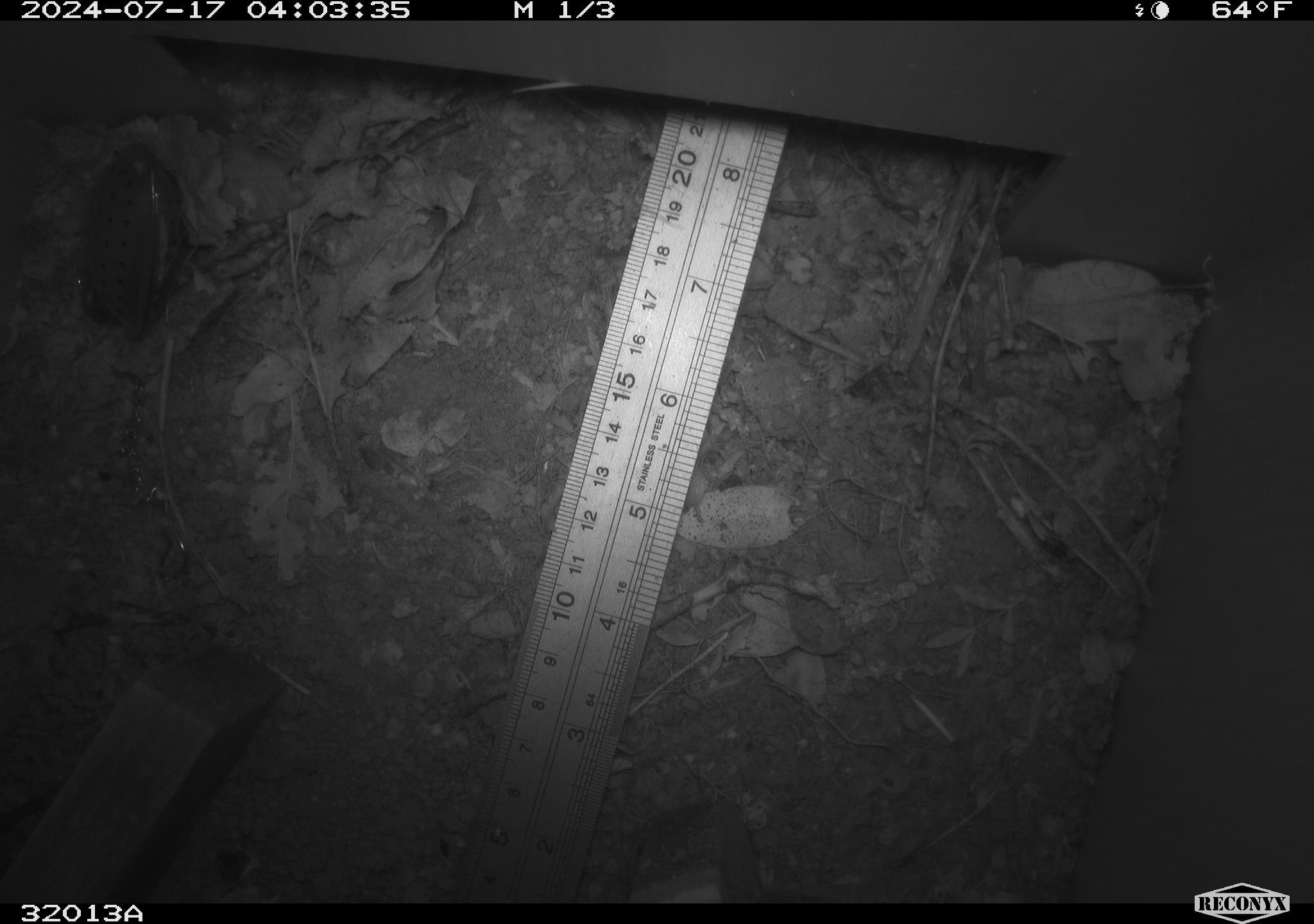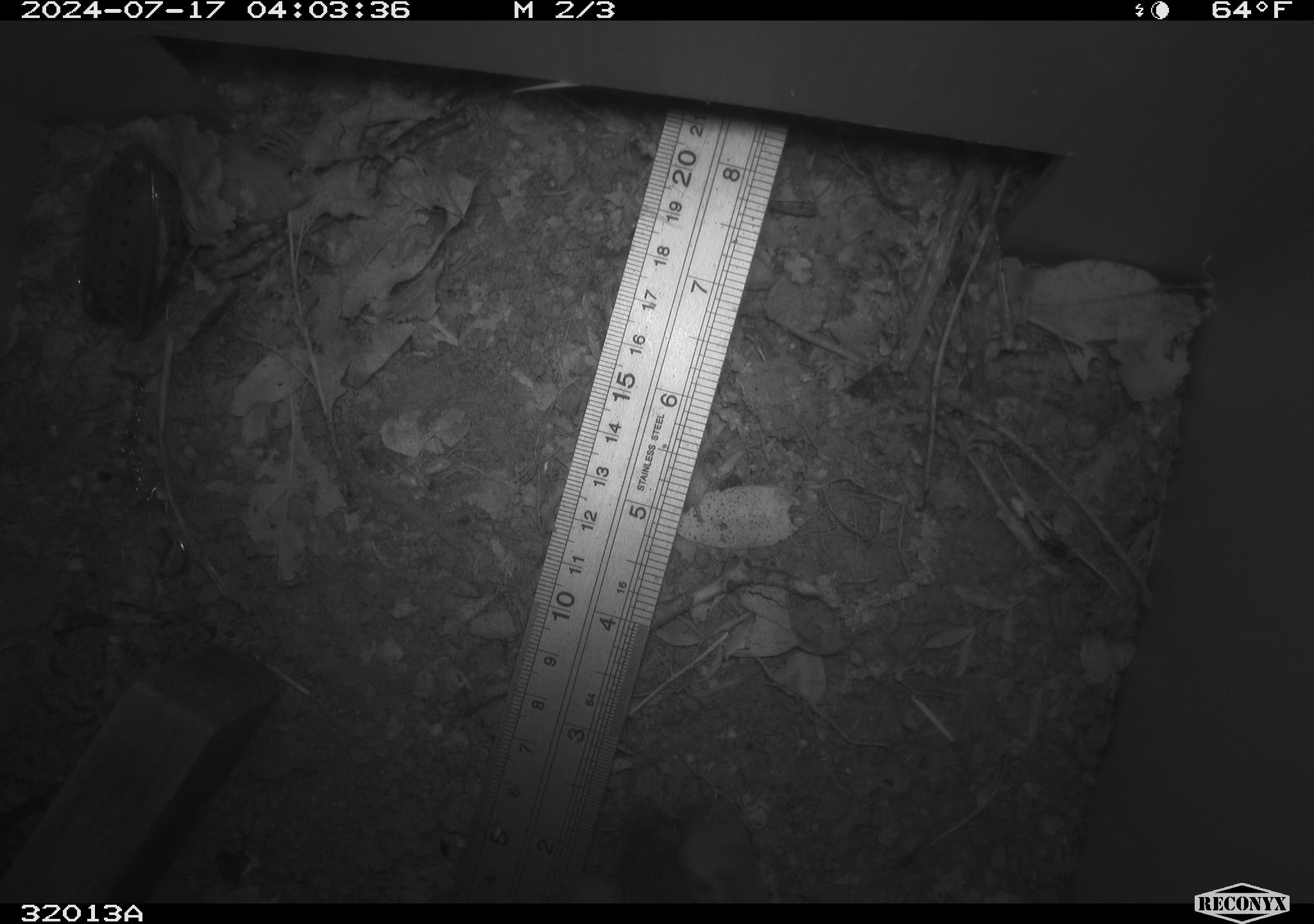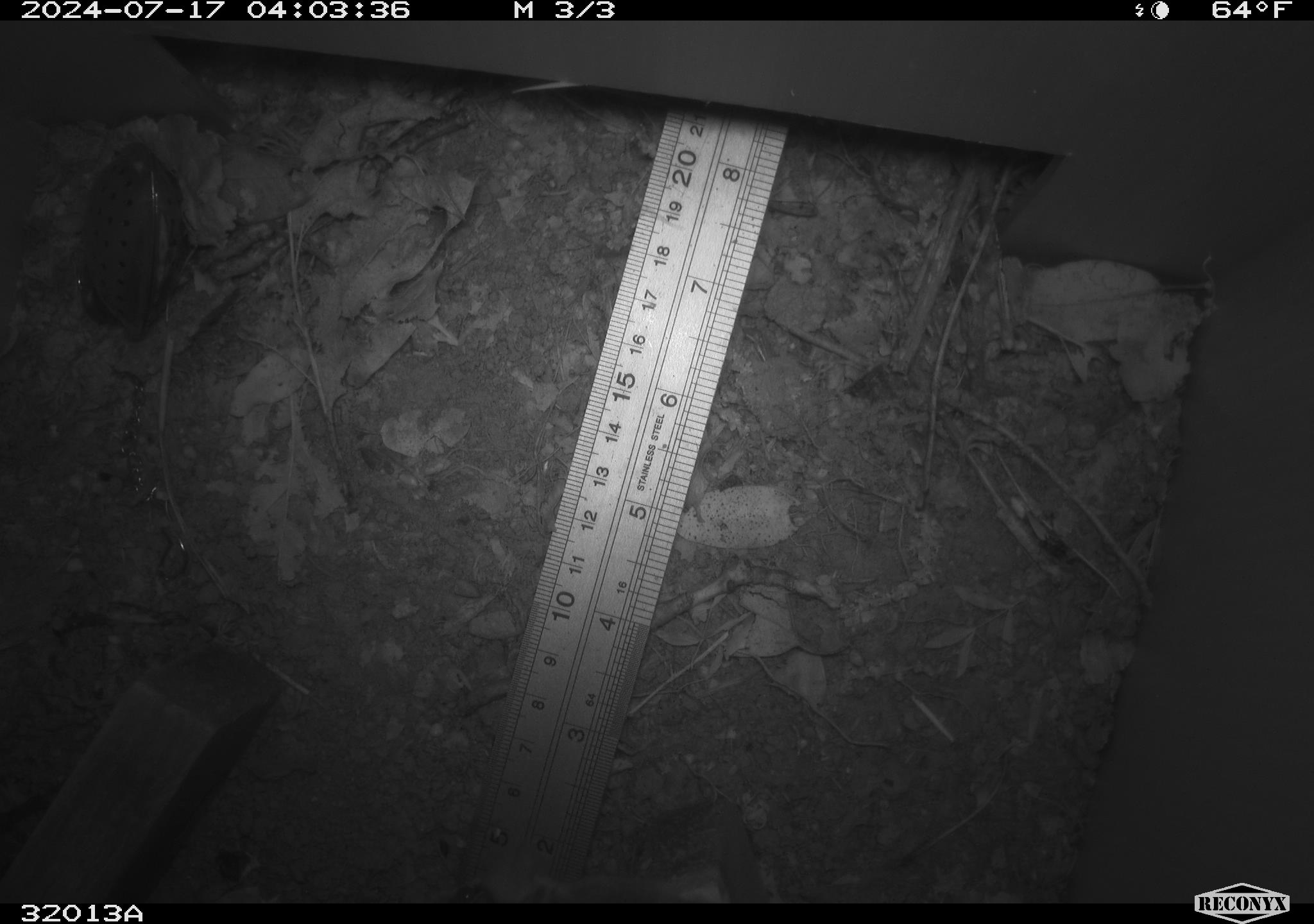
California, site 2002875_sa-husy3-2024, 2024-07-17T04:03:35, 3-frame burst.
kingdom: Animalia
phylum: Chordata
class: Mammalia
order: Rodentia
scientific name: Rodentia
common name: rodent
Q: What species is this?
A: Rodent (Rodentia).